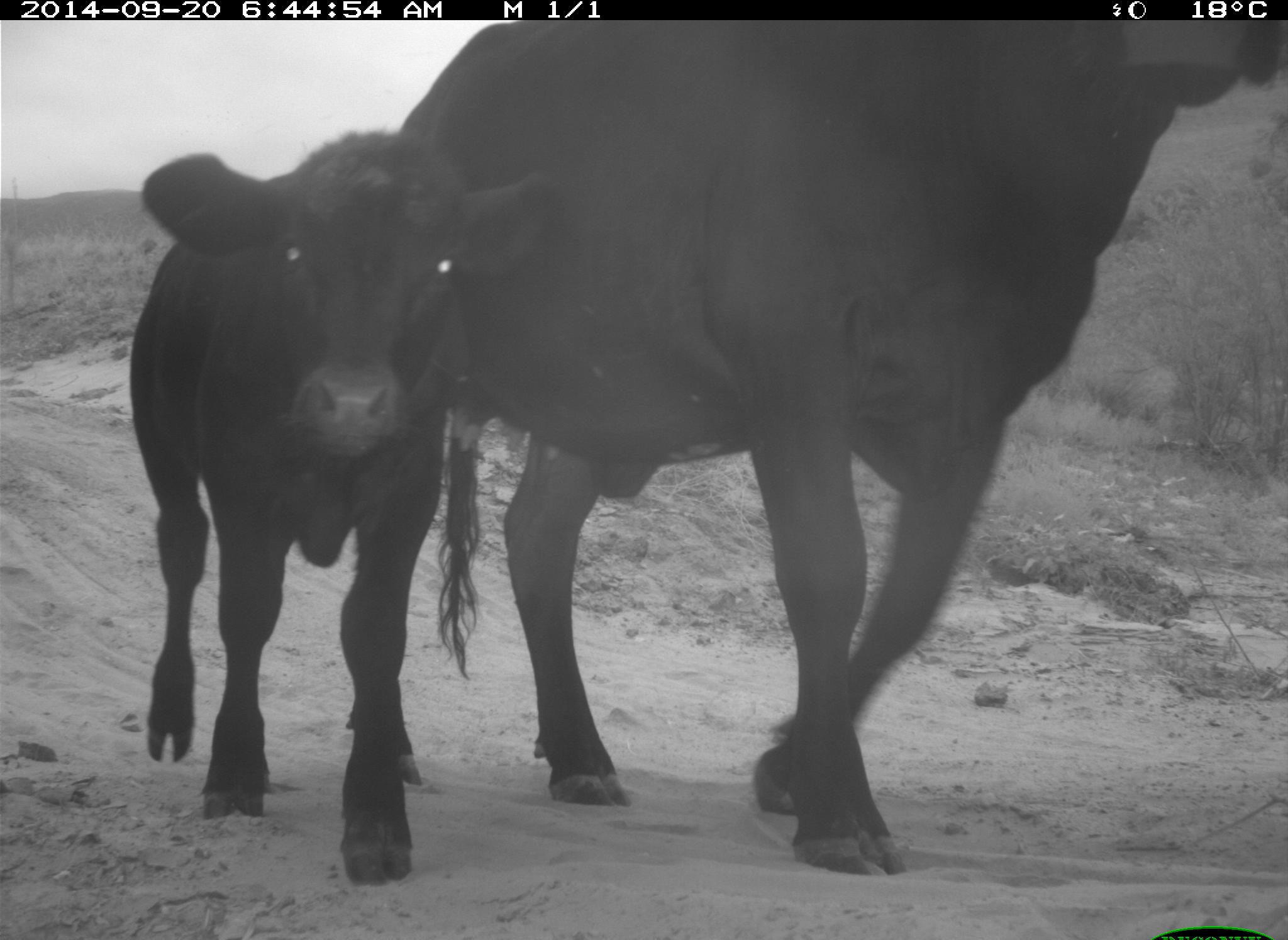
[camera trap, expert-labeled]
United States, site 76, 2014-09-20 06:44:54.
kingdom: Animalia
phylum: Chordata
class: Mammalia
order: Artiodactyla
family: Bovidae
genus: Bos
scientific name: Bos taurus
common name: cow